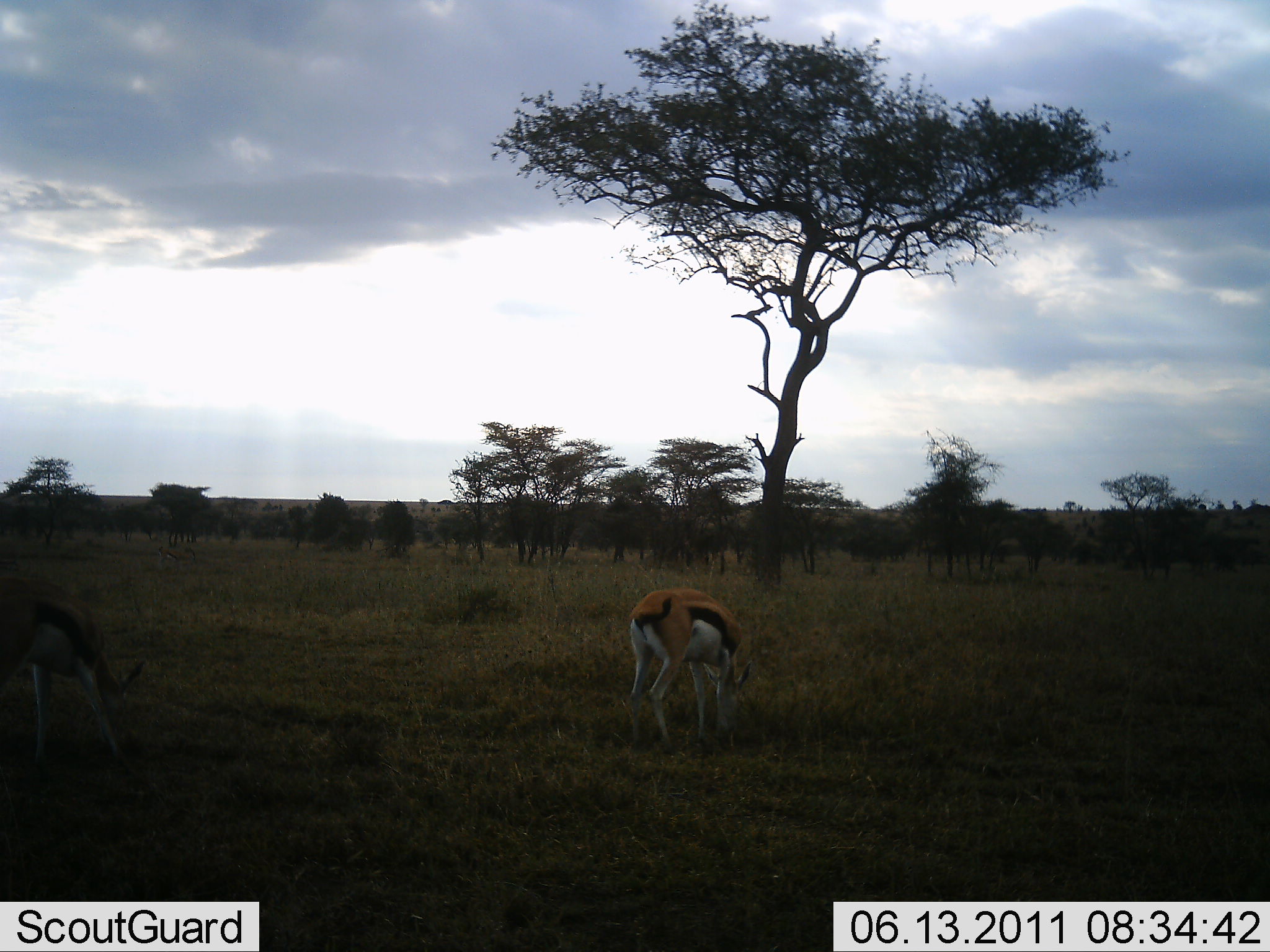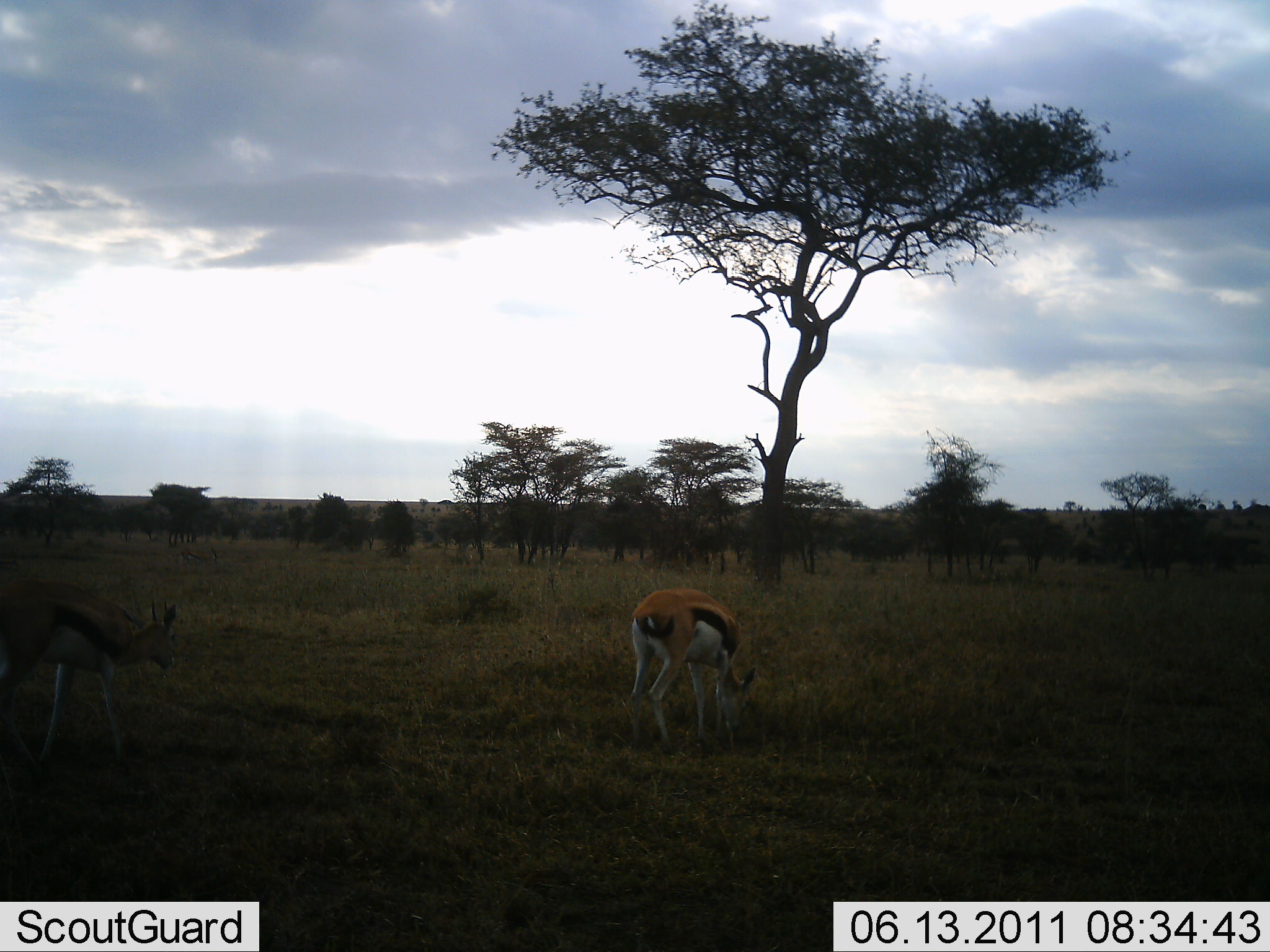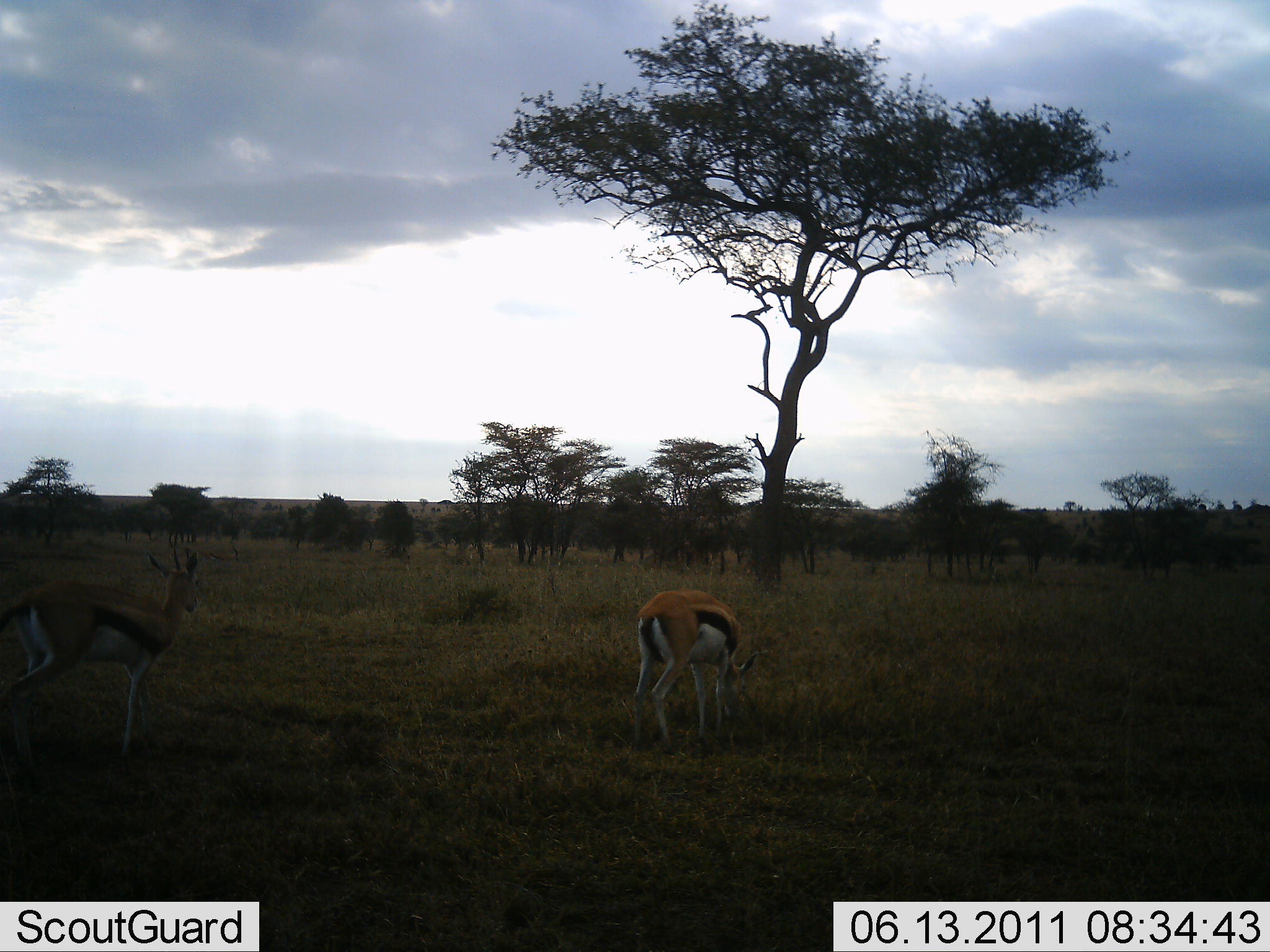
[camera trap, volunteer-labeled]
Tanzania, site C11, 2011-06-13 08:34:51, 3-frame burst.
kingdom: Animalia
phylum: Chordata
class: Mammalia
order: Artiodactyla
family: Bovidae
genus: Eudorcas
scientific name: Eudorcas thomsonii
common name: thomson's gazelle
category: gazellethomsons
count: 2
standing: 64%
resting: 0%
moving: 27%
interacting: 0%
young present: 0%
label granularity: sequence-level